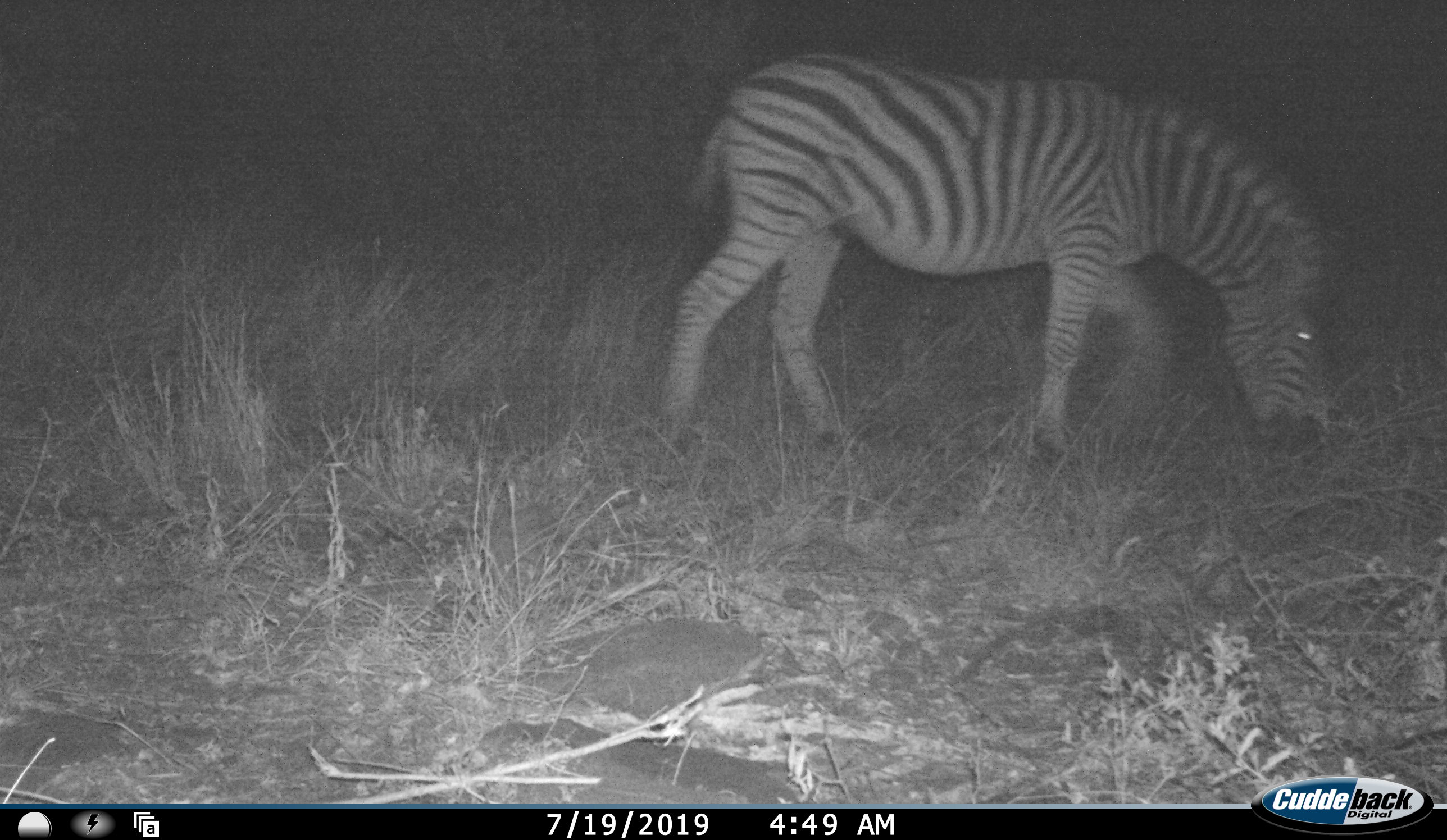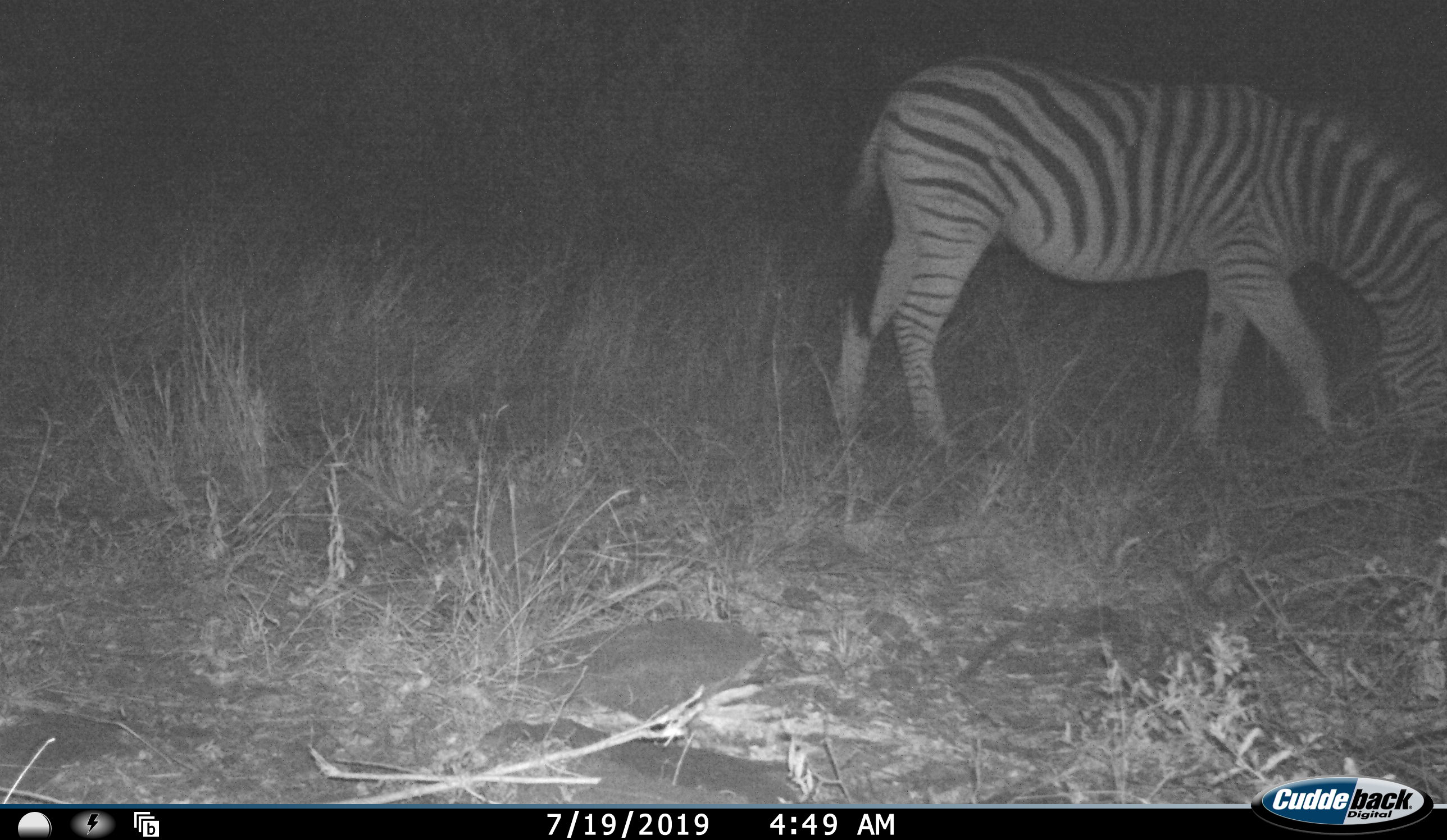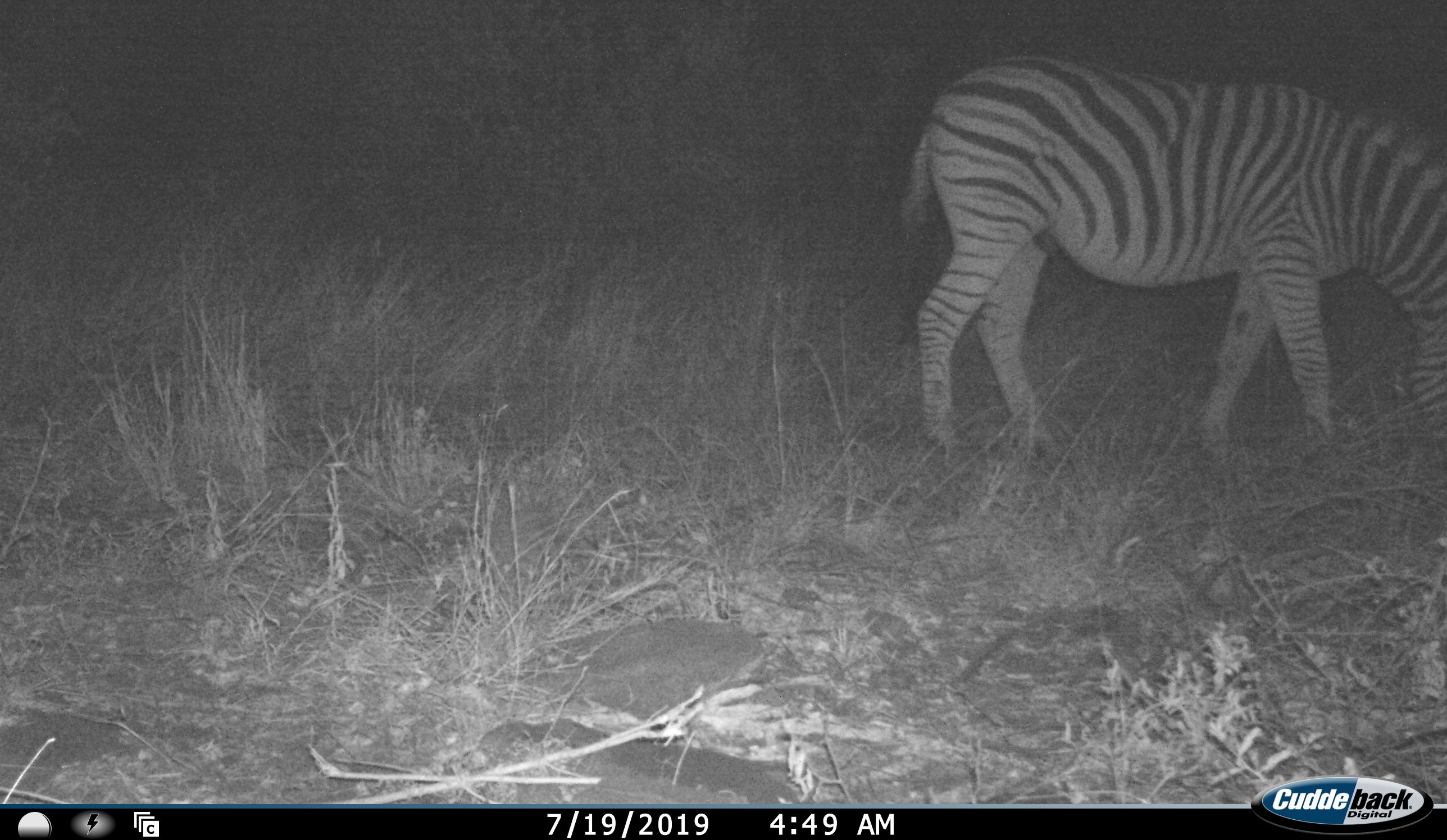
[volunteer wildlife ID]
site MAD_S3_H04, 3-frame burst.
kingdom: Animalia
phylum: Chordata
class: Mammalia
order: Perissodactyla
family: Equidae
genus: Equus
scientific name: Equus quagga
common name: plains zebra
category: zebraplains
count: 1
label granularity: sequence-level